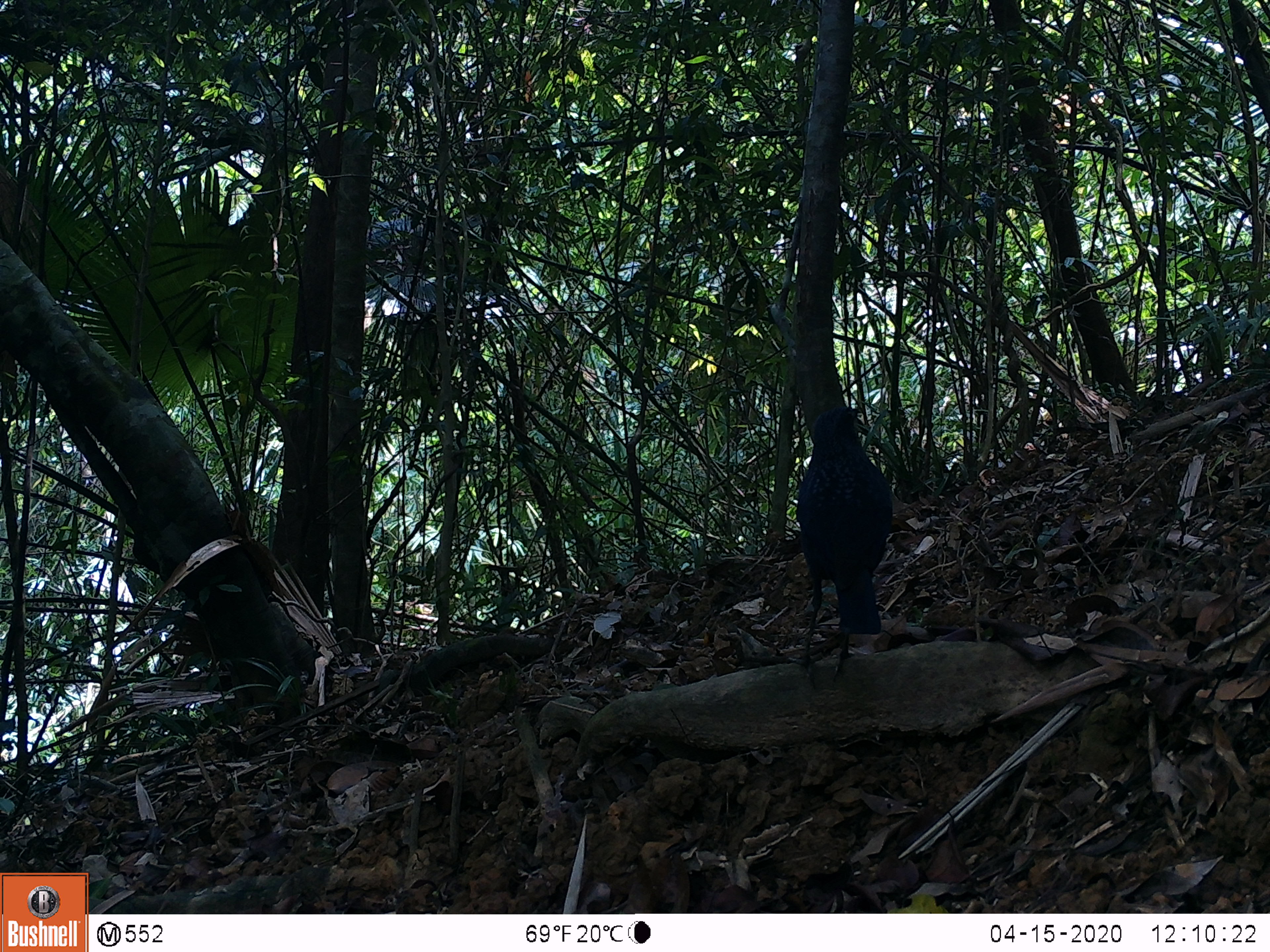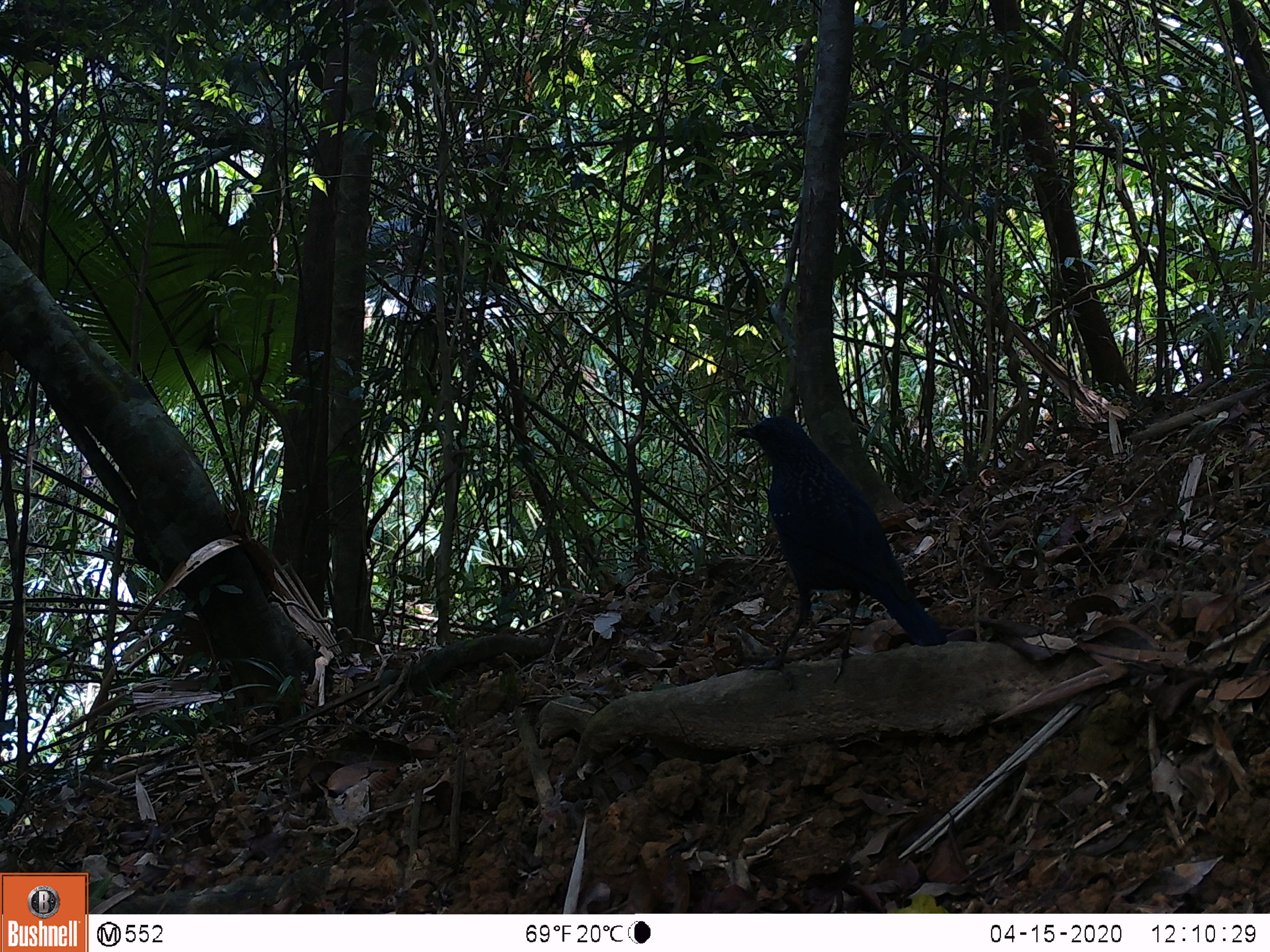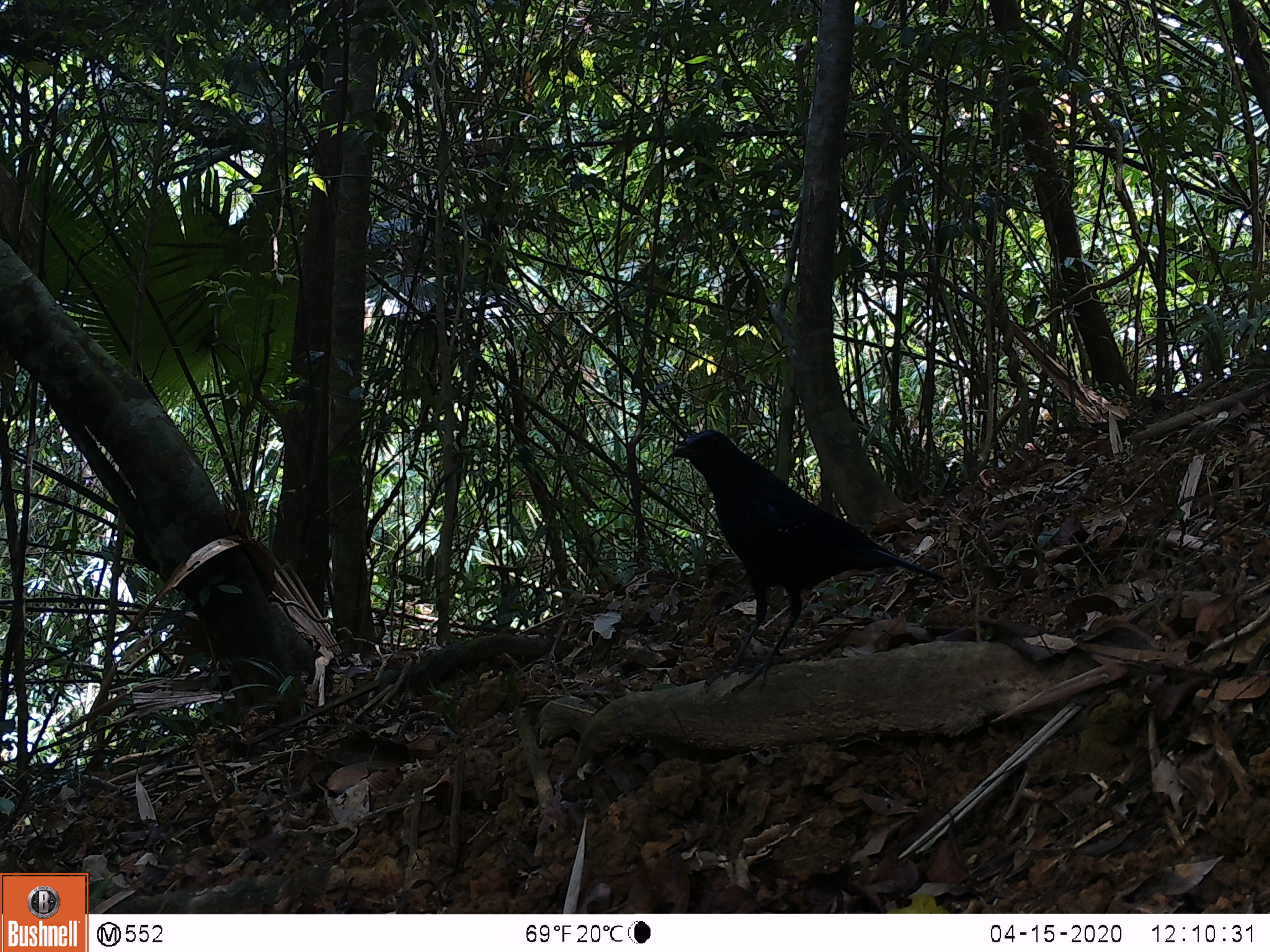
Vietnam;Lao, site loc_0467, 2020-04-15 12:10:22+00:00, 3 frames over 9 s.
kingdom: Animalia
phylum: Chordata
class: Aves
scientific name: Aves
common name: bird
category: unidentified bird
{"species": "unidentified bird (bird) (Aves)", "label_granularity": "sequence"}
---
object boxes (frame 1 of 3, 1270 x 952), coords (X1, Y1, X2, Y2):
unidentified bird: (784, 406, 893, 689)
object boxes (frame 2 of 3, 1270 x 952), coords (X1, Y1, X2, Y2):
unidentified bird: (733, 416, 947, 692)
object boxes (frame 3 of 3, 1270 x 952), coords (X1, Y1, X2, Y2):
unidentified bird: (671, 429, 946, 693)